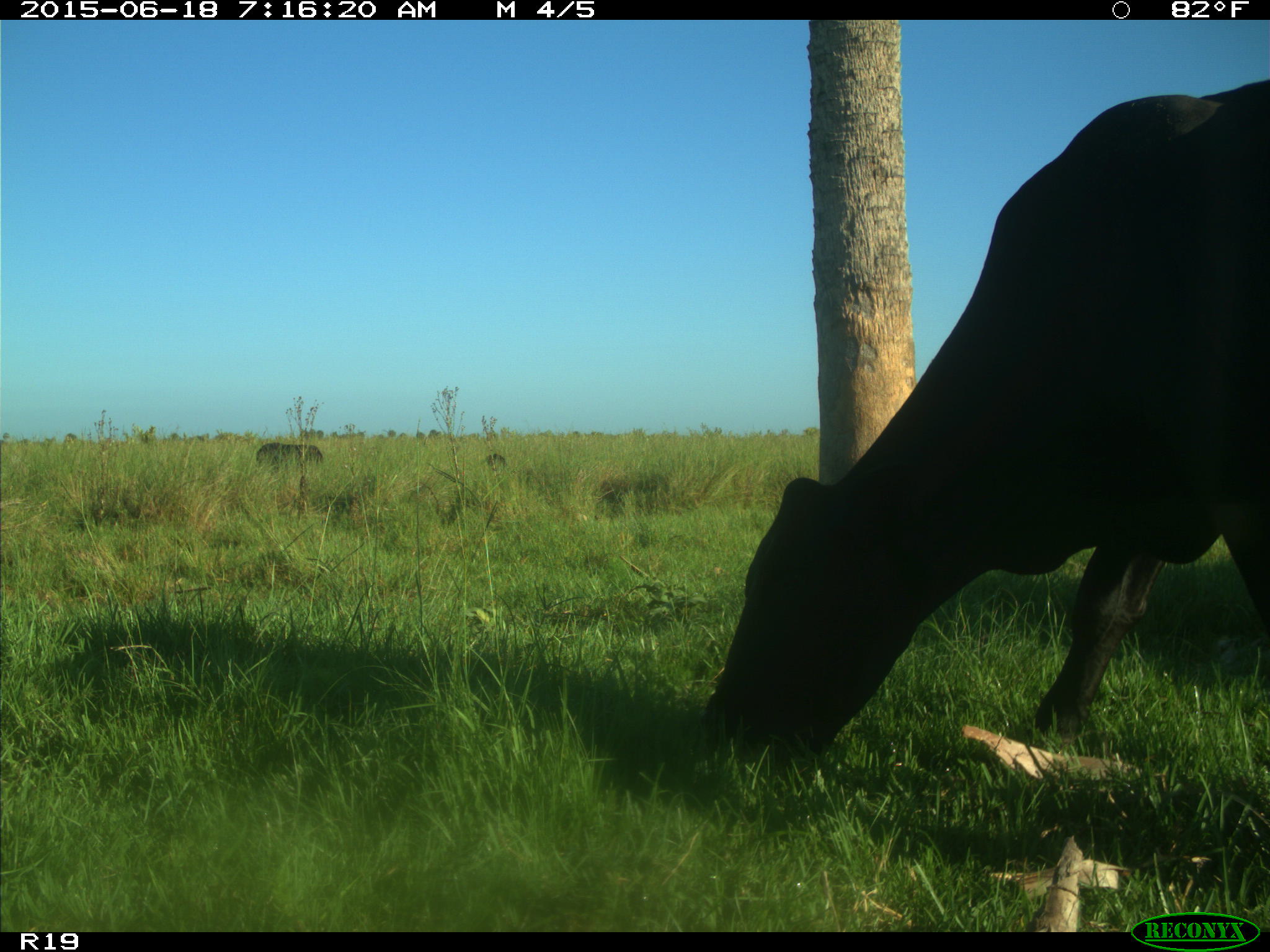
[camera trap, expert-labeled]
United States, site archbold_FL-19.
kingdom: Animalia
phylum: Chordata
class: Mammalia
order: Artiodactyla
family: Bovidae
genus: Bos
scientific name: Bos taurus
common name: domestic cow